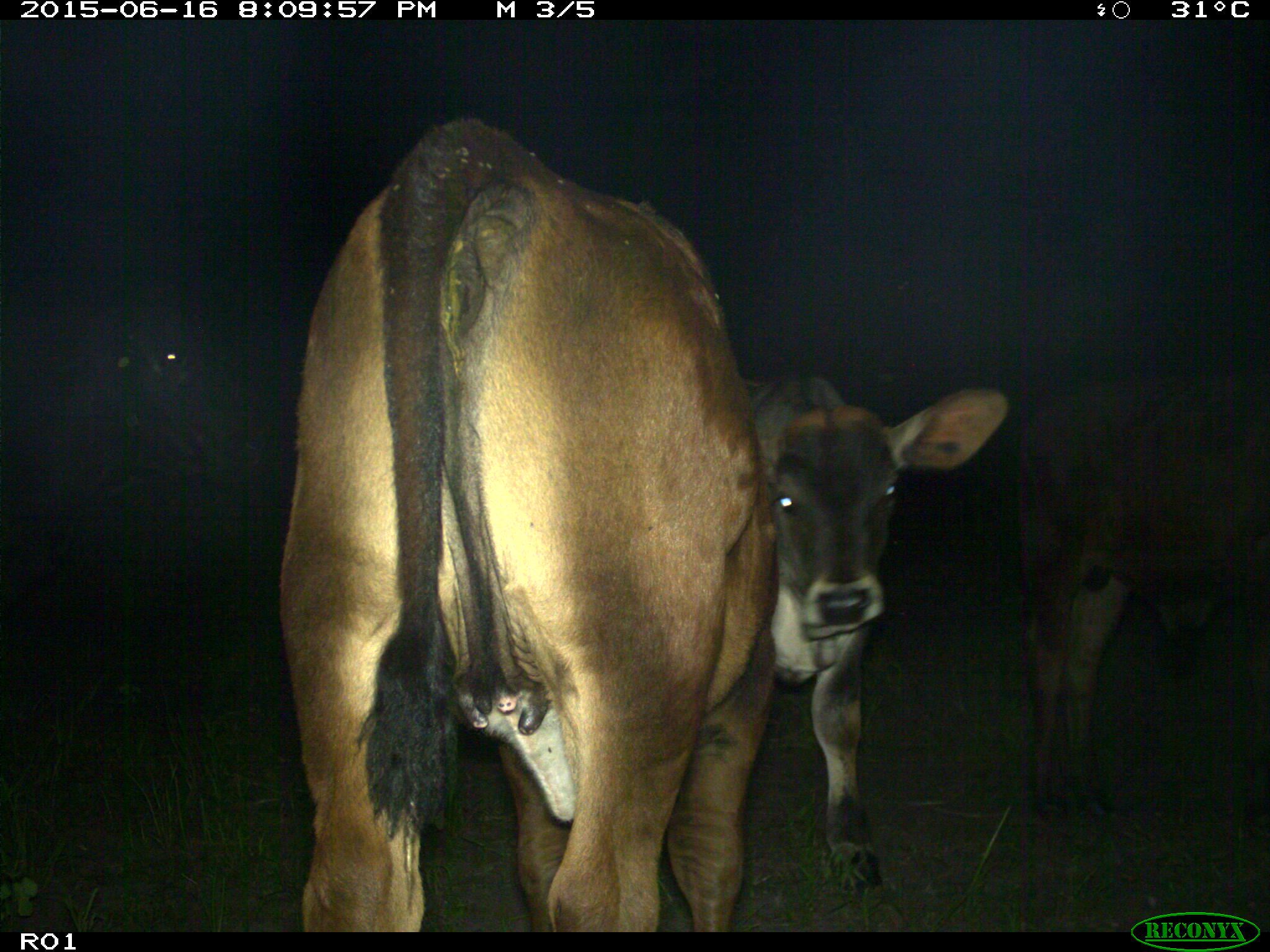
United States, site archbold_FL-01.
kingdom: Animalia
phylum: Chordata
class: Mammalia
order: Artiodactyla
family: Bovidae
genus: Bos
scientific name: Bos taurus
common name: domestic cow